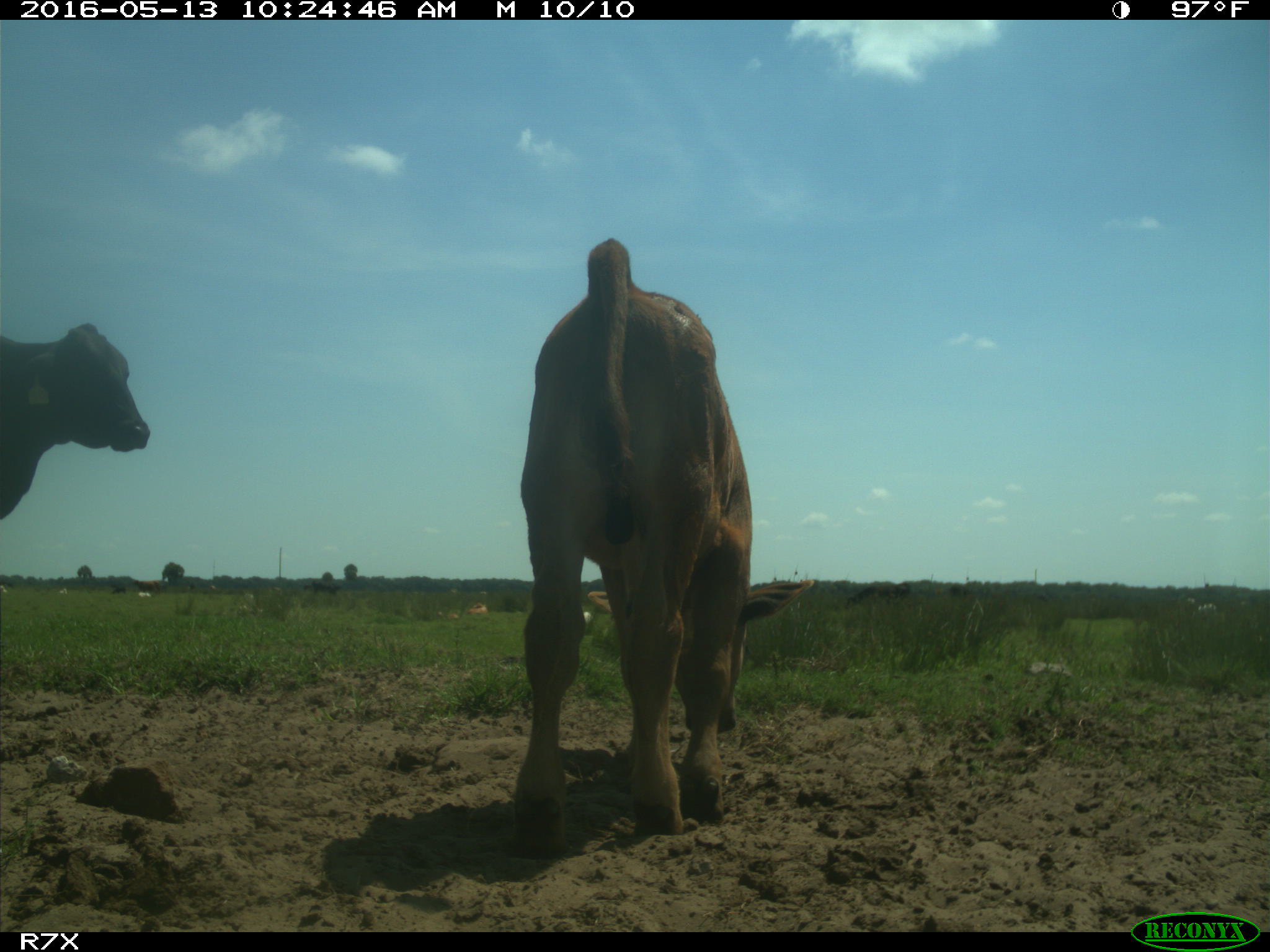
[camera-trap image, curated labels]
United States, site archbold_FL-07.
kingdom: Animalia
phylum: Chordata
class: Mammalia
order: Artiodactyla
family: Bovidae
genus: Bos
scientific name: Bos taurus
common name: domestic cow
Bos taurus (domestic cow).